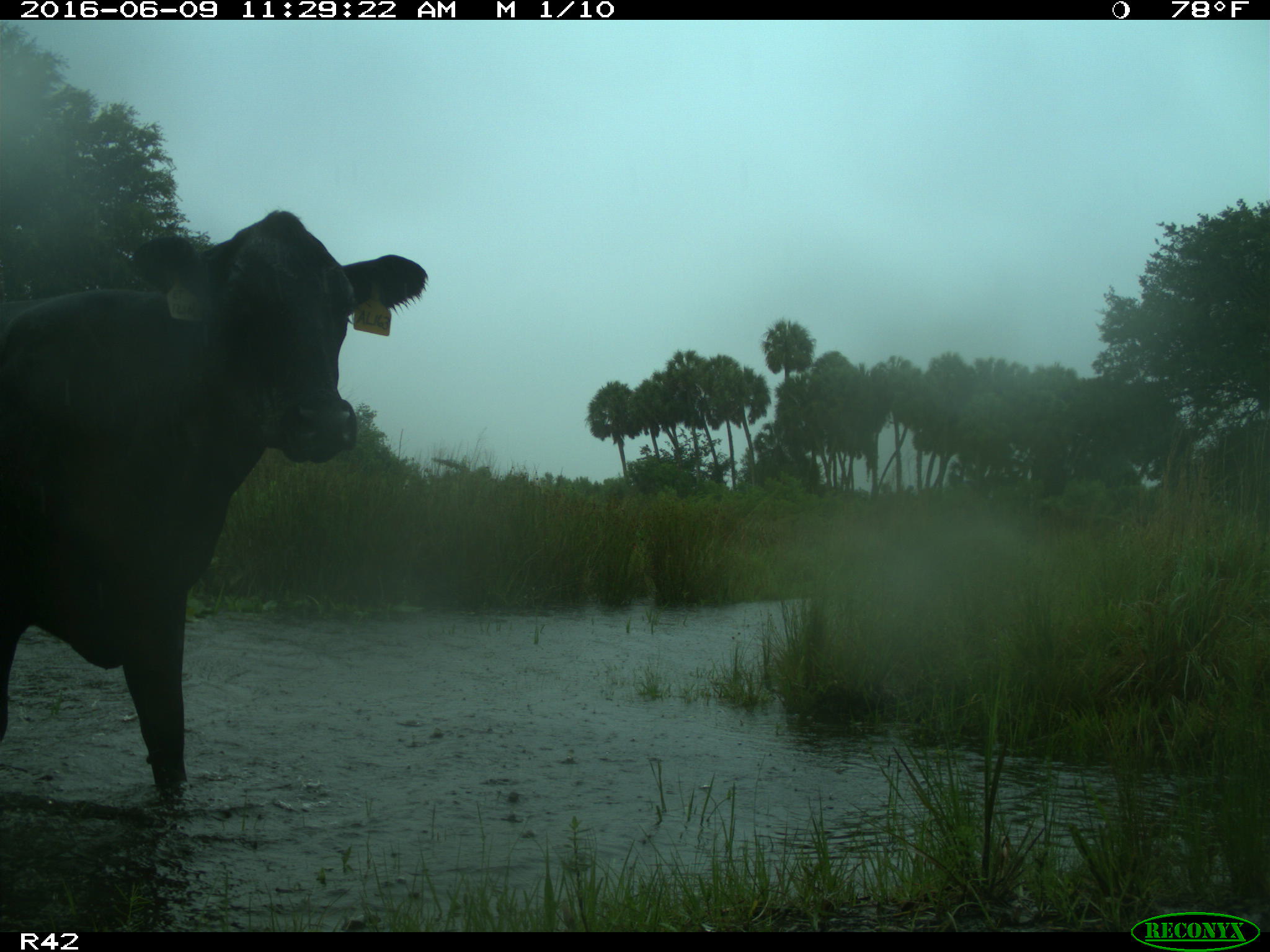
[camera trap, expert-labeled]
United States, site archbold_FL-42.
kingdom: Animalia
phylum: Chordata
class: Mammalia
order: Artiodactyla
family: Bovidae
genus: Bos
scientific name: Bos taurus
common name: domestic cow